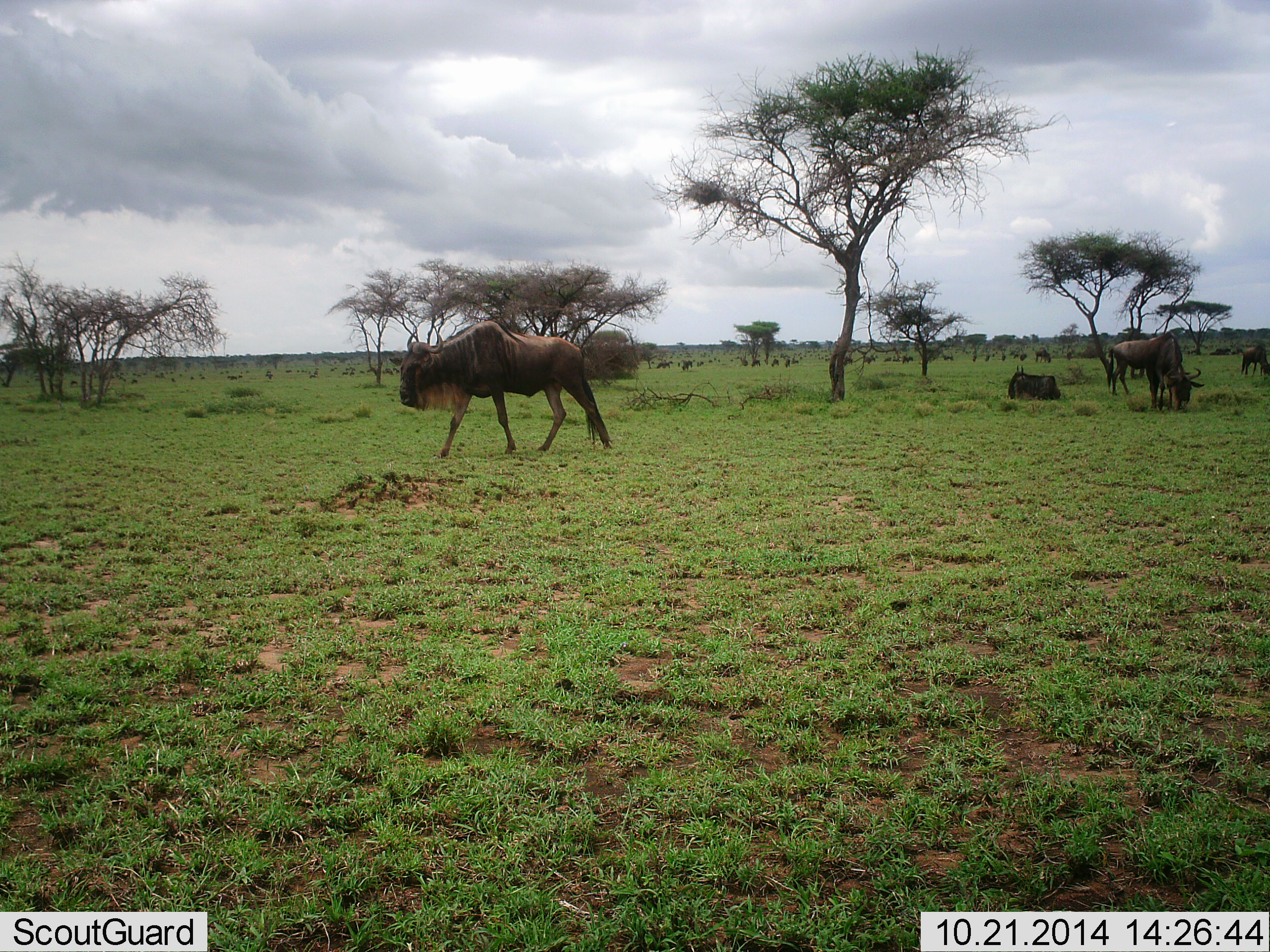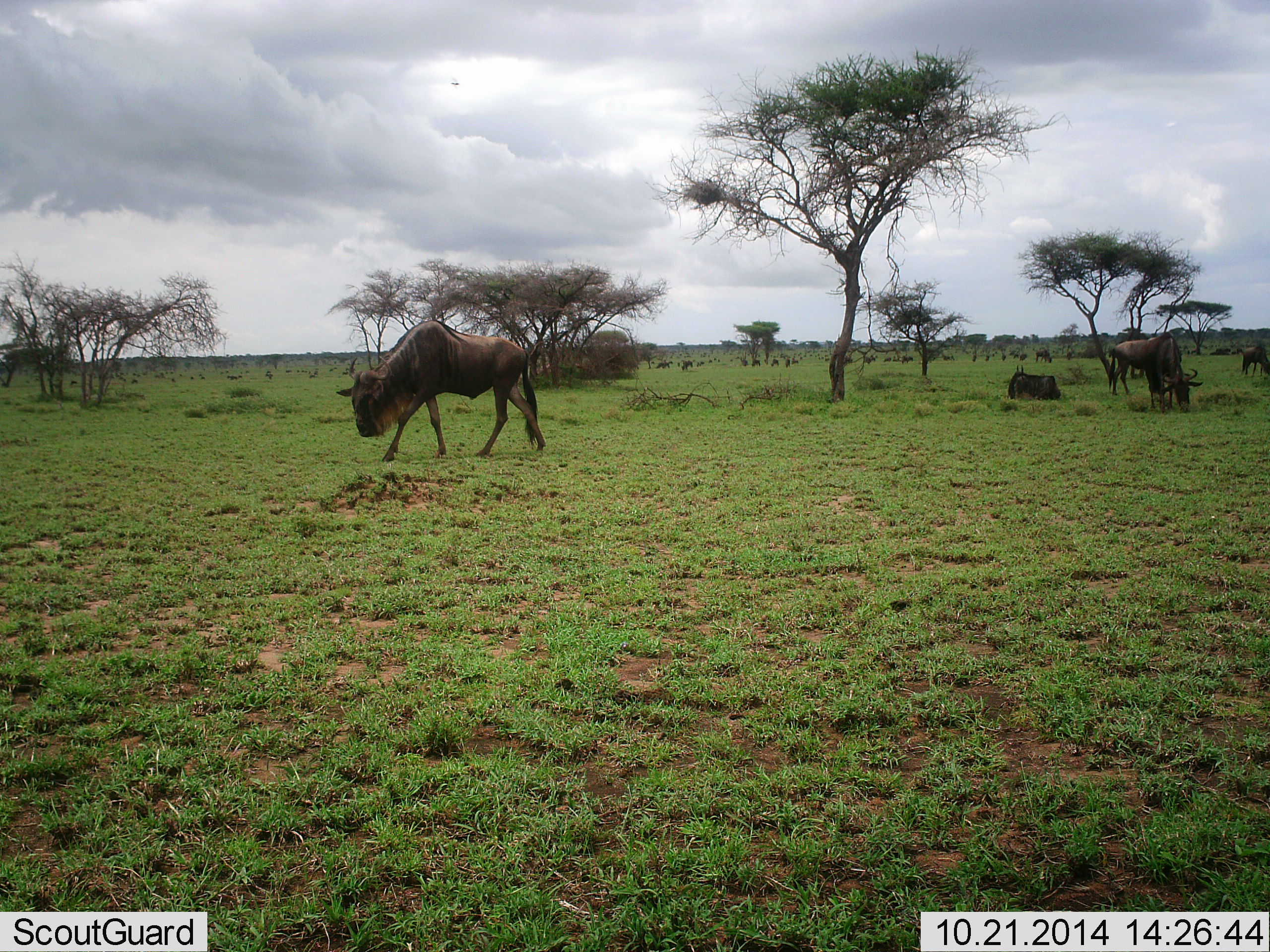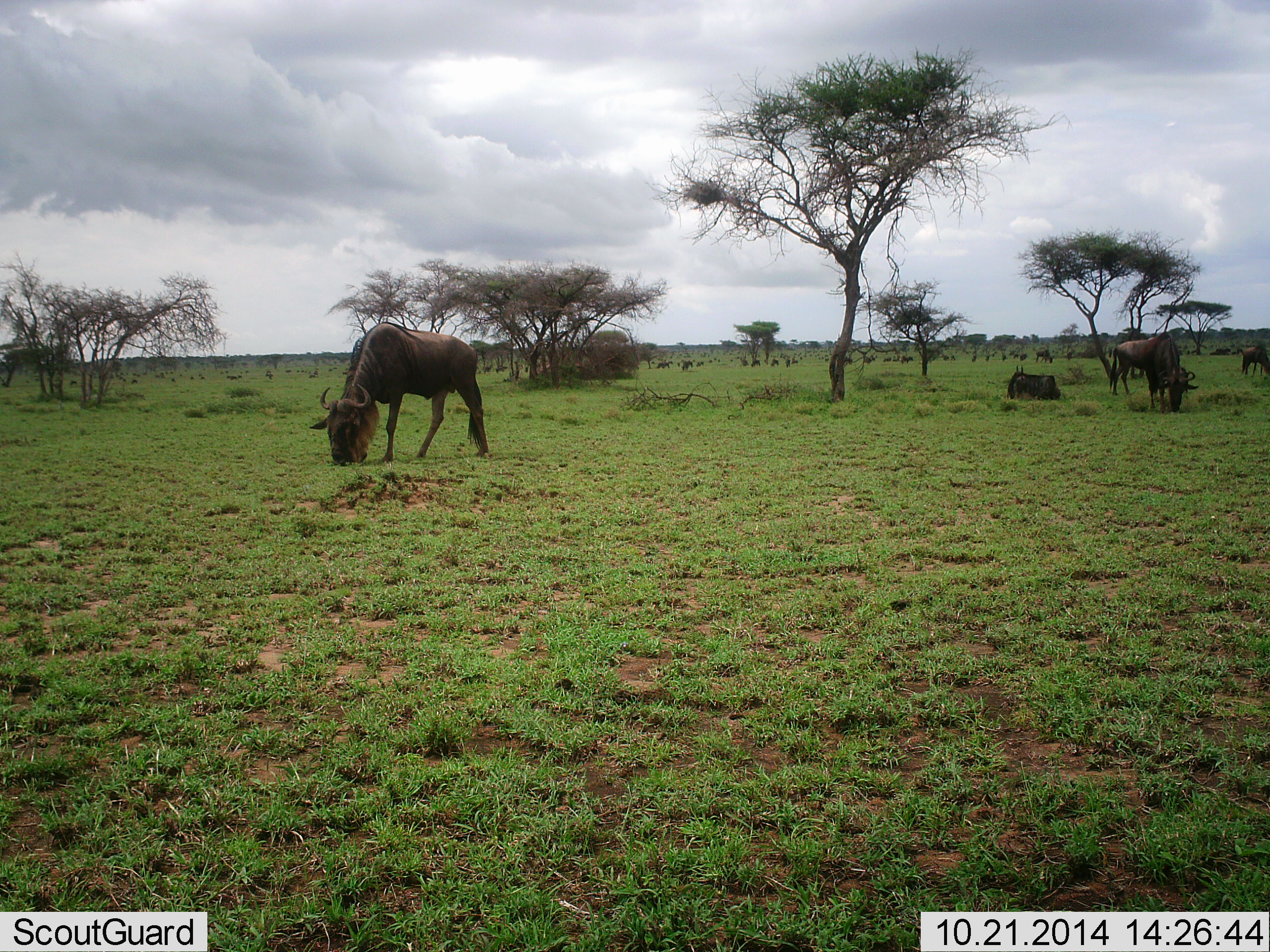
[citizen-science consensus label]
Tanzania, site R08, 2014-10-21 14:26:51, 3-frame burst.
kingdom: Animalia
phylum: Chordata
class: Mammalia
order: Artiodactyla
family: Bovidae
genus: Connochaetes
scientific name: Connochaetes taurinus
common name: blue wildebeest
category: wildebeest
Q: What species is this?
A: Wildebeest (blue wildebeest) (Connochaetes taurinus).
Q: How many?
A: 11-50.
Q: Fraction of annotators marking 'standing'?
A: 50%.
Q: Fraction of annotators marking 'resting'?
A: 50%.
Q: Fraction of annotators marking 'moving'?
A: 60%.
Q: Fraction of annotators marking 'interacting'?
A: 10%.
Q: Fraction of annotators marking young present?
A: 0%.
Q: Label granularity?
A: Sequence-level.